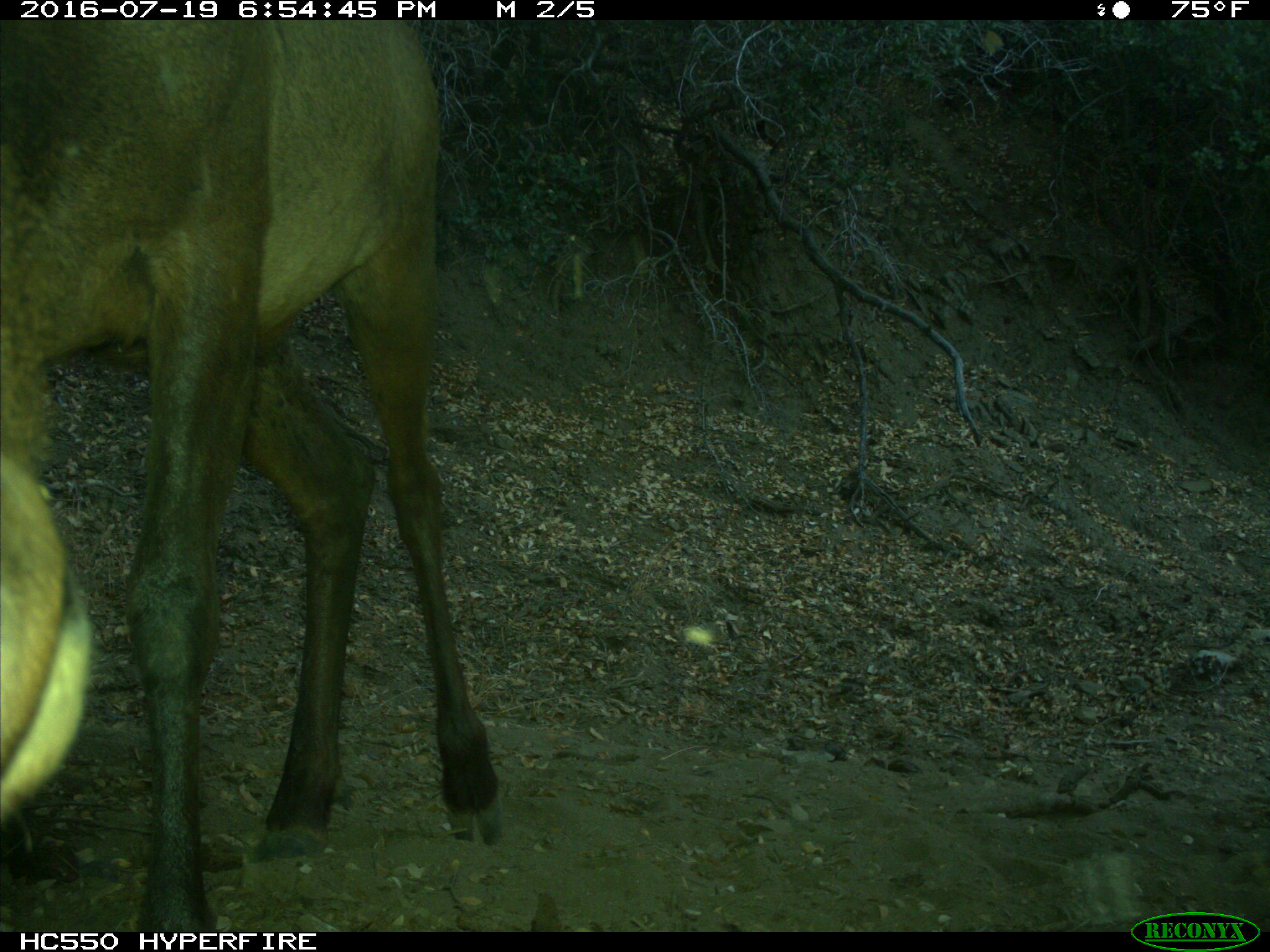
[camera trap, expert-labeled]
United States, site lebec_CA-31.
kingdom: Animalia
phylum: Chordata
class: Mammalia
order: Artiodactyla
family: Cervidae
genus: Cervus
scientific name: Cervus canadensis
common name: elk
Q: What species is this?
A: Cervus canadensis (elk).